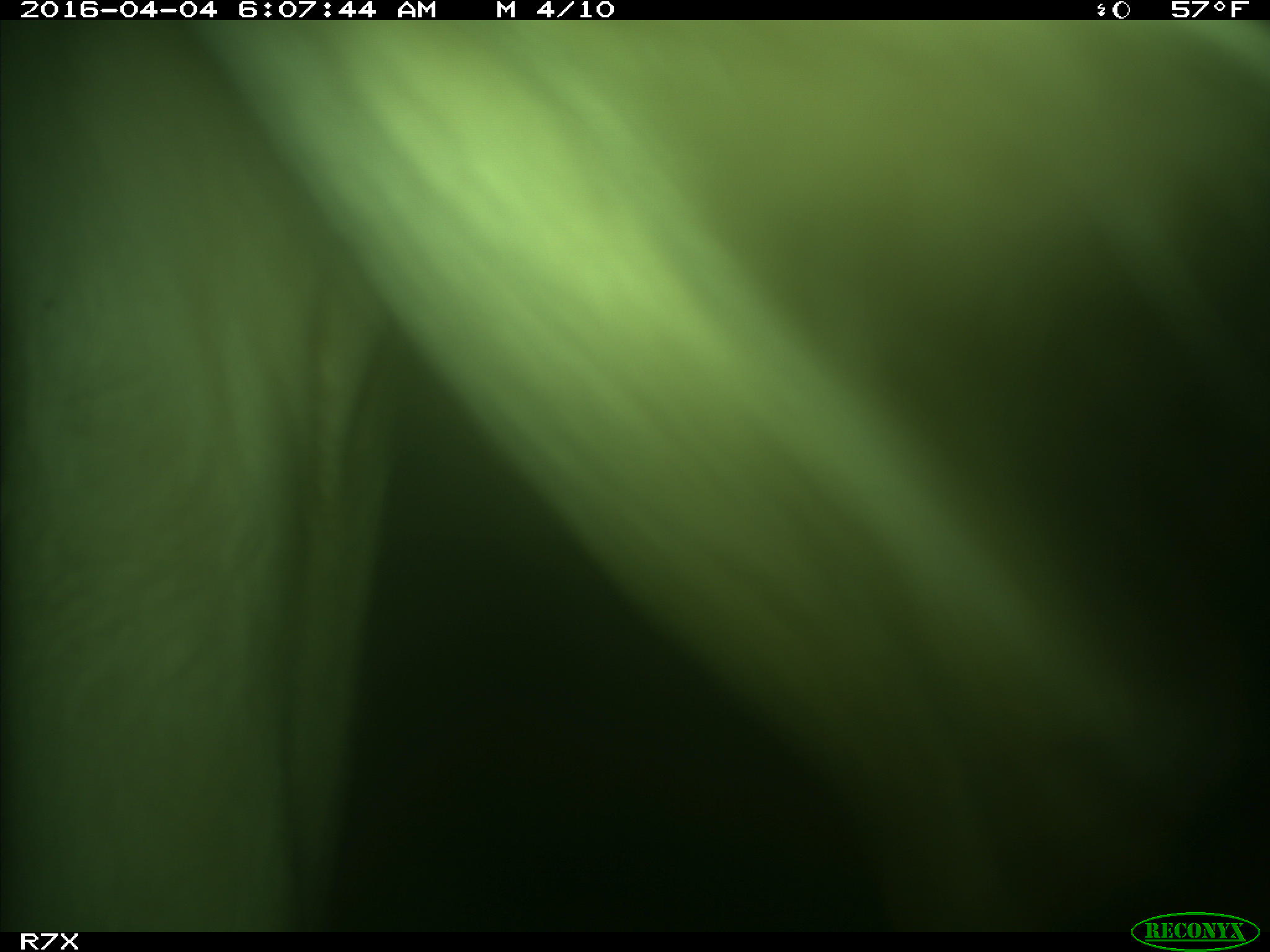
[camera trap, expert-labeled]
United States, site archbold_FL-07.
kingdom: Animalia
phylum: Chordata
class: Mammalia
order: Artiodactyla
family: Bovidae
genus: Bos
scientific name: Bos taurus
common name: domestic cow